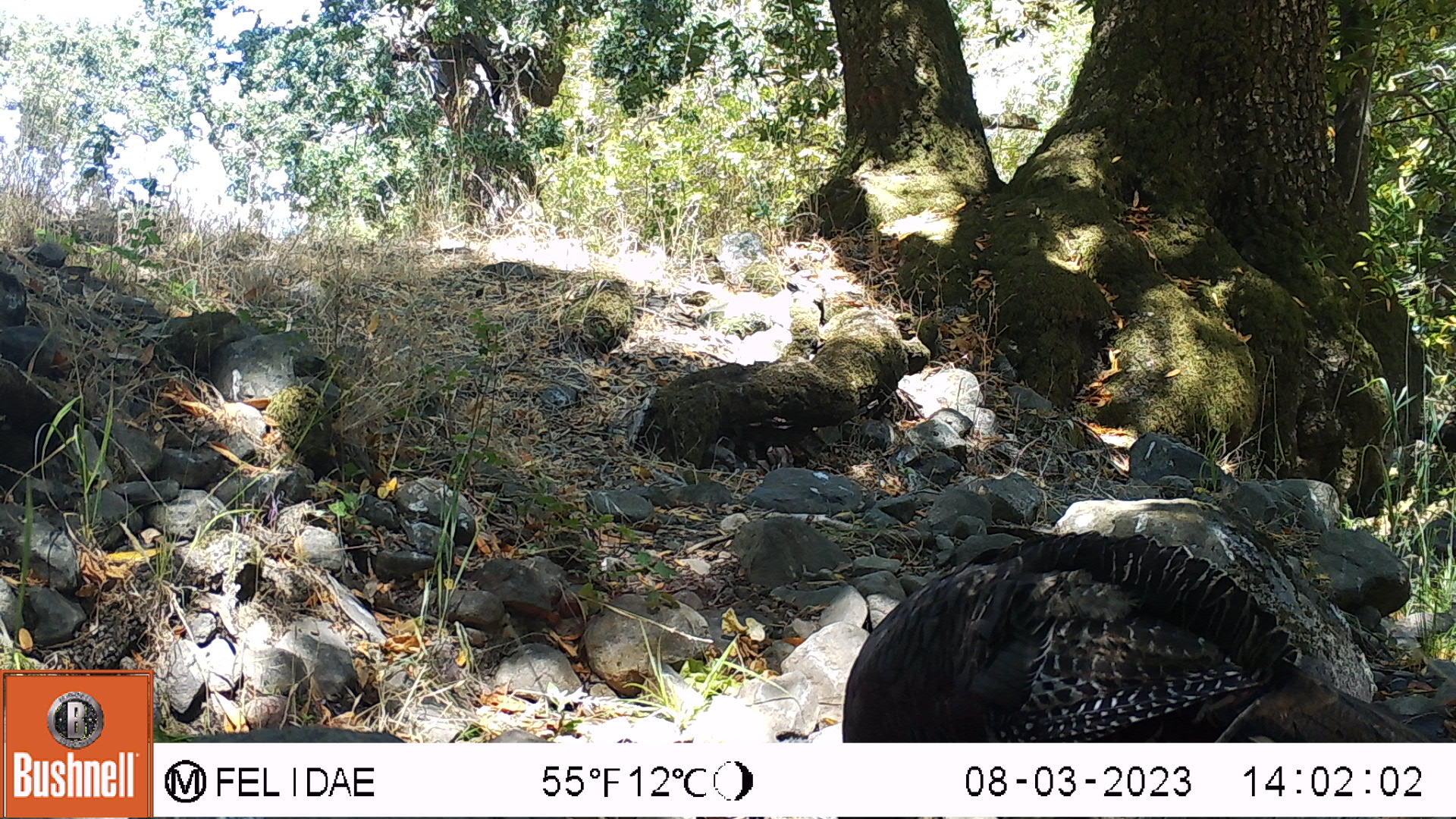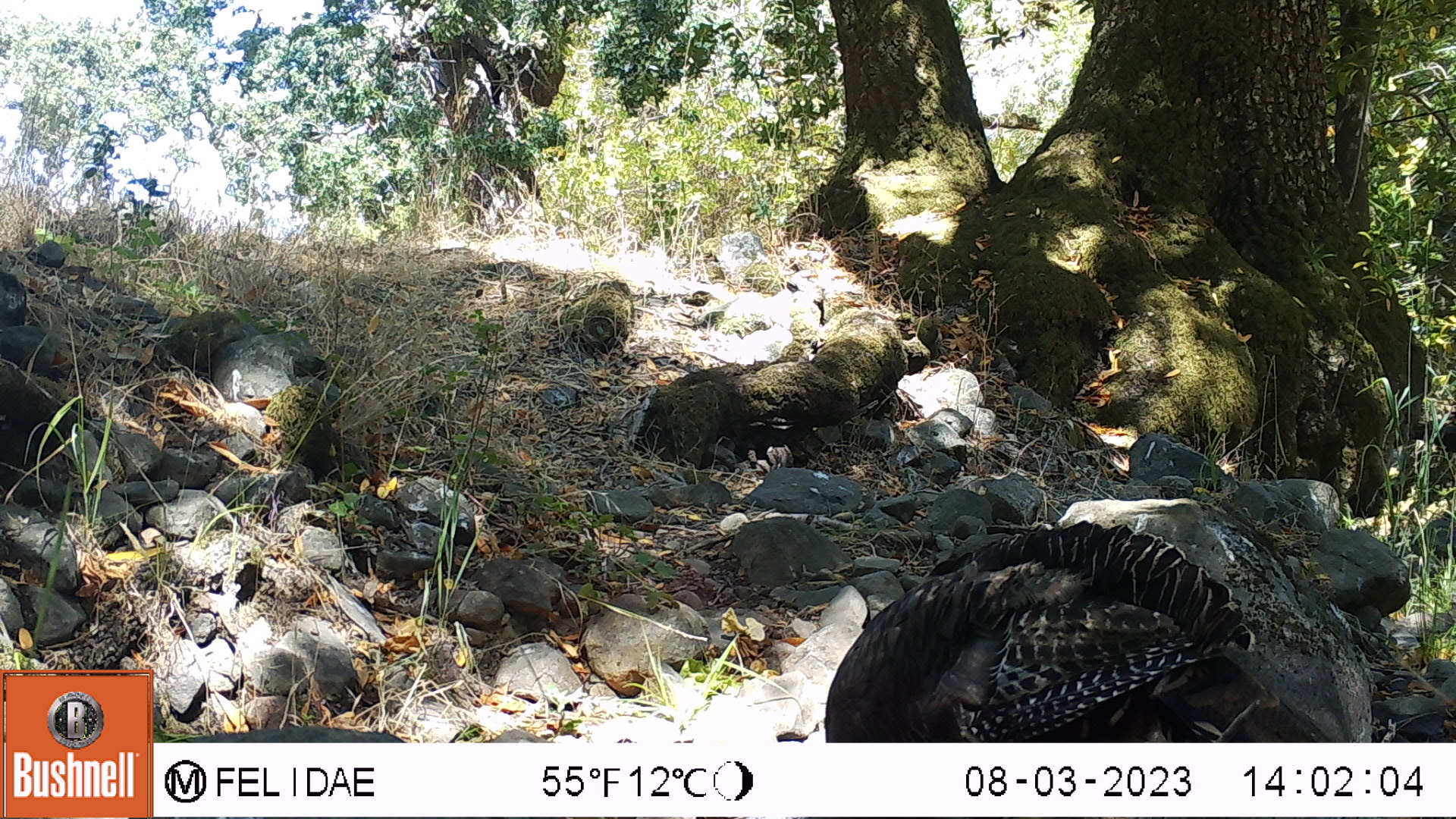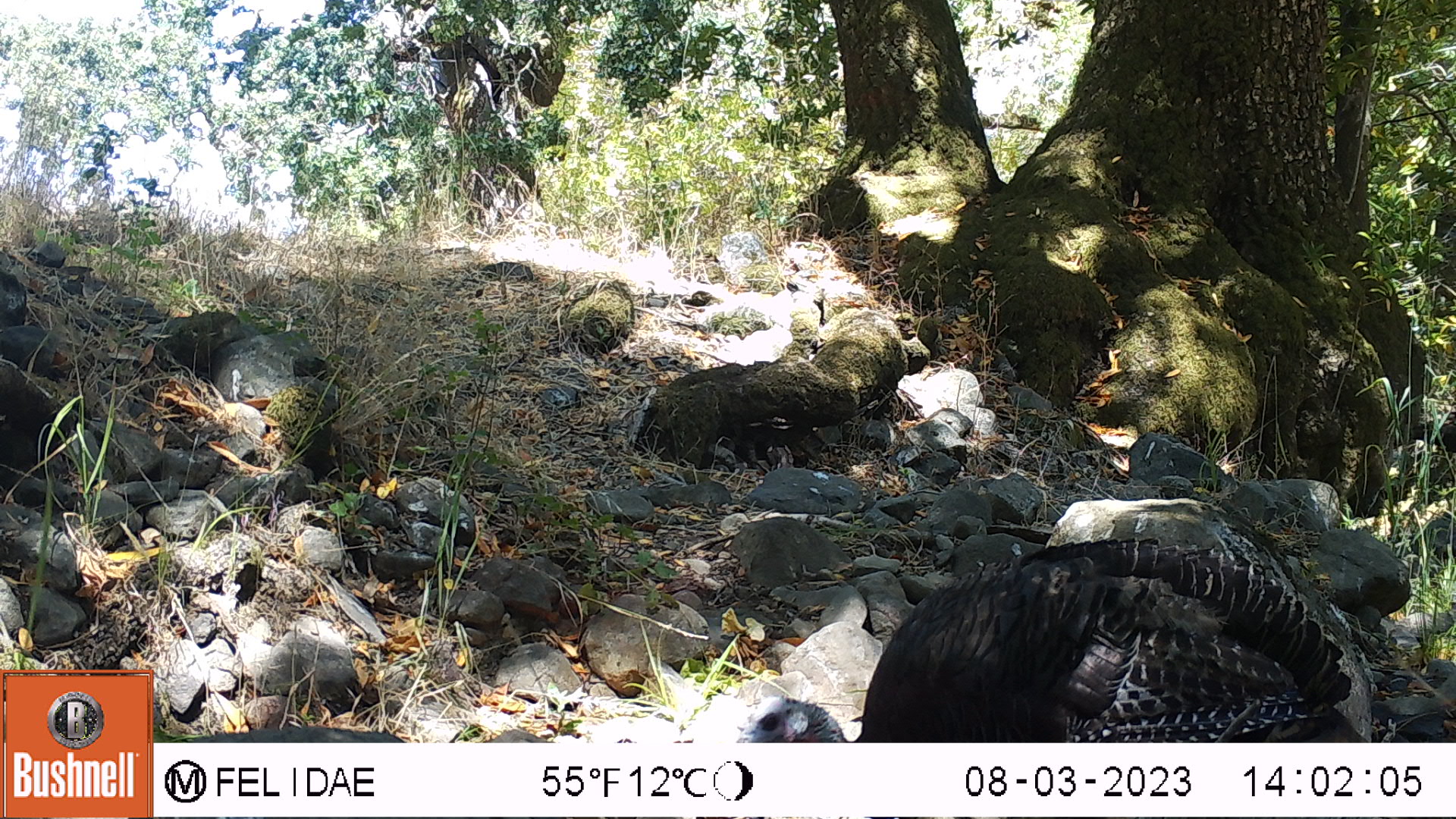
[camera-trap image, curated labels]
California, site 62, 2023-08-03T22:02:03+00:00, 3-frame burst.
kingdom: Animalia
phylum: Chordata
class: Aves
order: Galliformes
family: Phasianidae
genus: Meleagris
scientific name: Meleagris gallopavo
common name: turkey